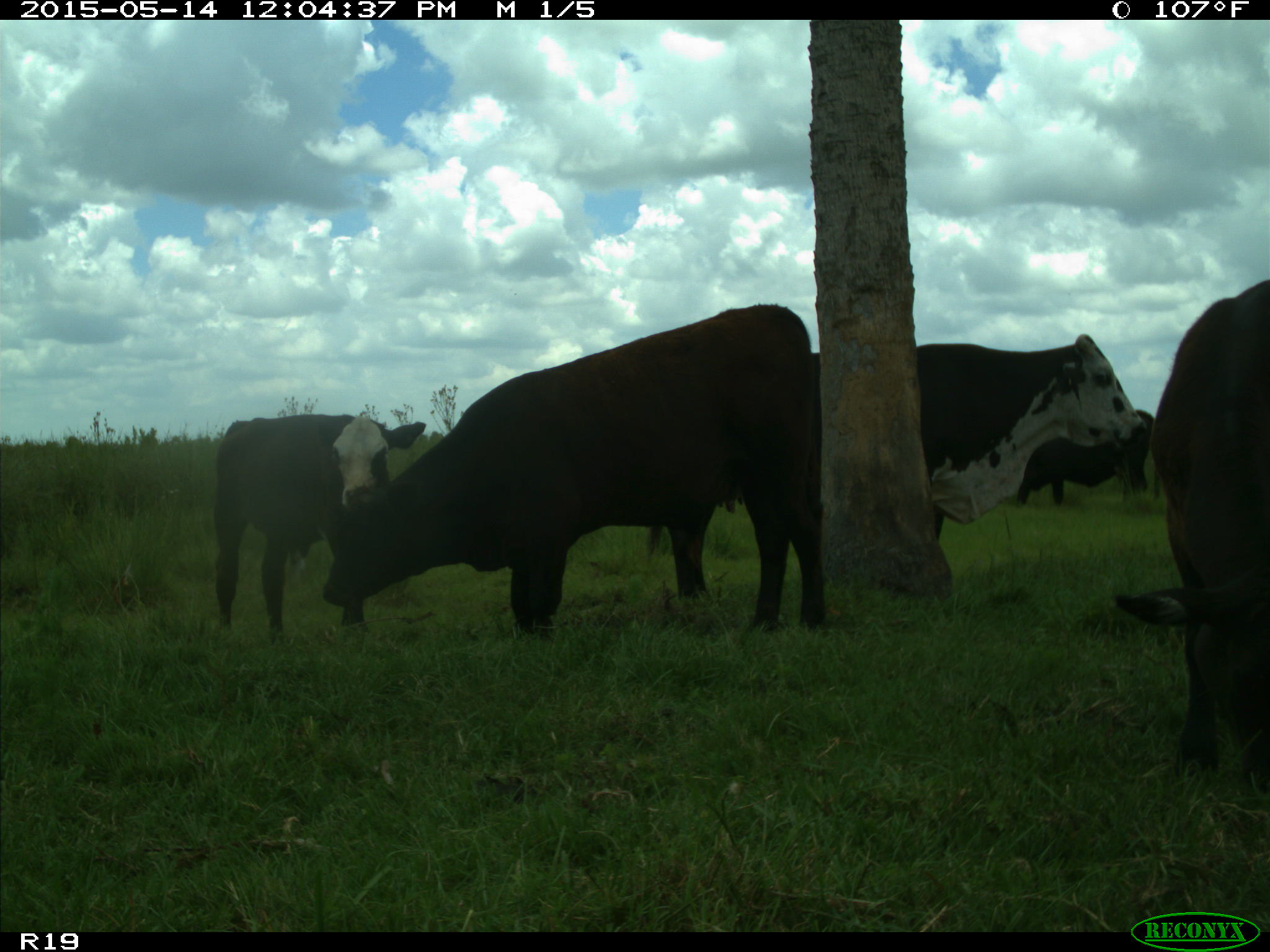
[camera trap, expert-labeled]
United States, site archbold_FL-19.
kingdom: Animalia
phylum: Chordata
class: Mammalia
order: Artiodactyla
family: Bovidae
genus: Bos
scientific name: Bos taurus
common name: domestic cow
Bos taurus (domestic cow).